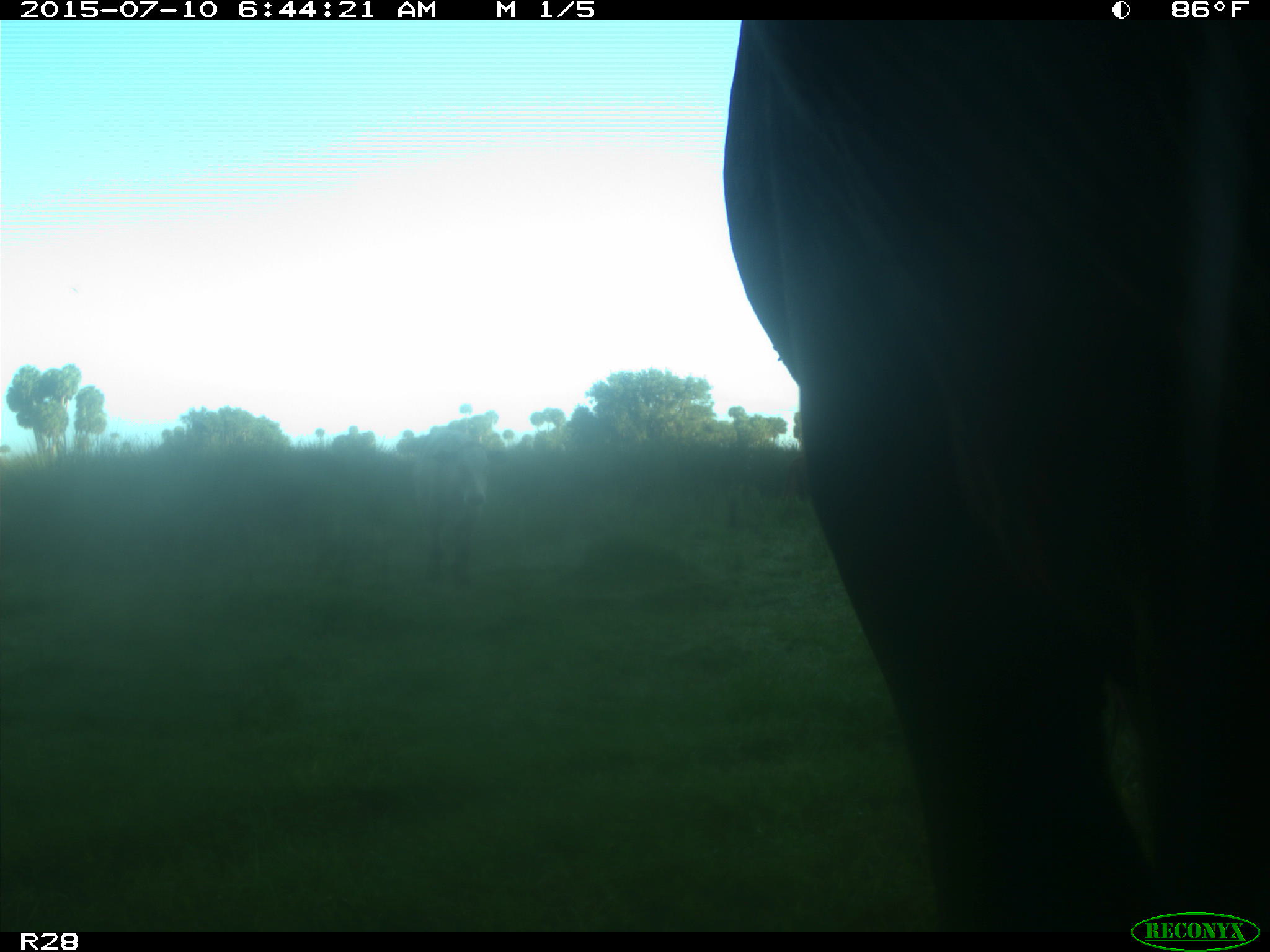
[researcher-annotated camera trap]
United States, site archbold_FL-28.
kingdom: Animalia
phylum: Chordata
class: Mammalia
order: Artiodactyla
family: Bovidae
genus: Bos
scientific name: Bos taurus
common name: domestic cow